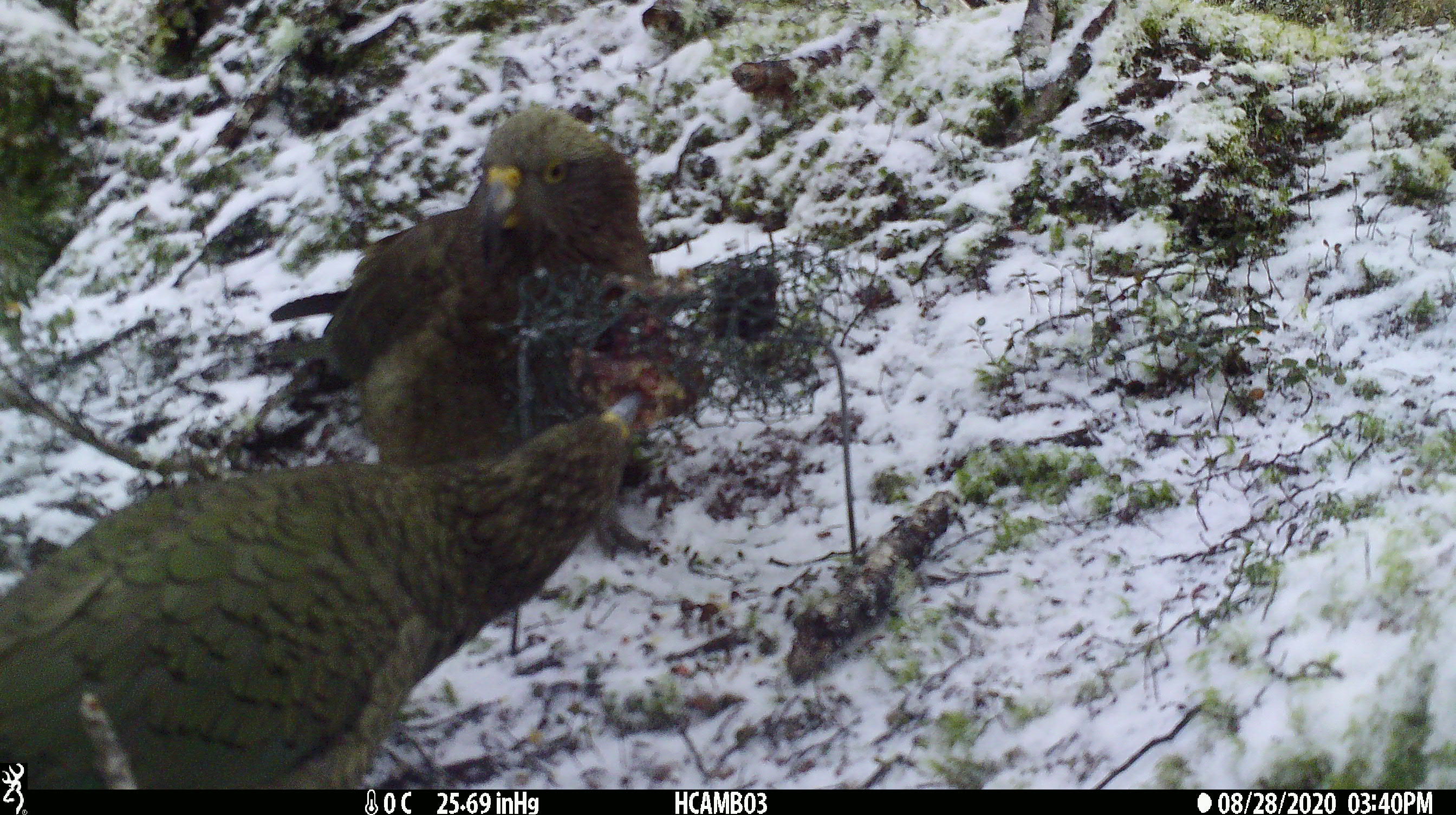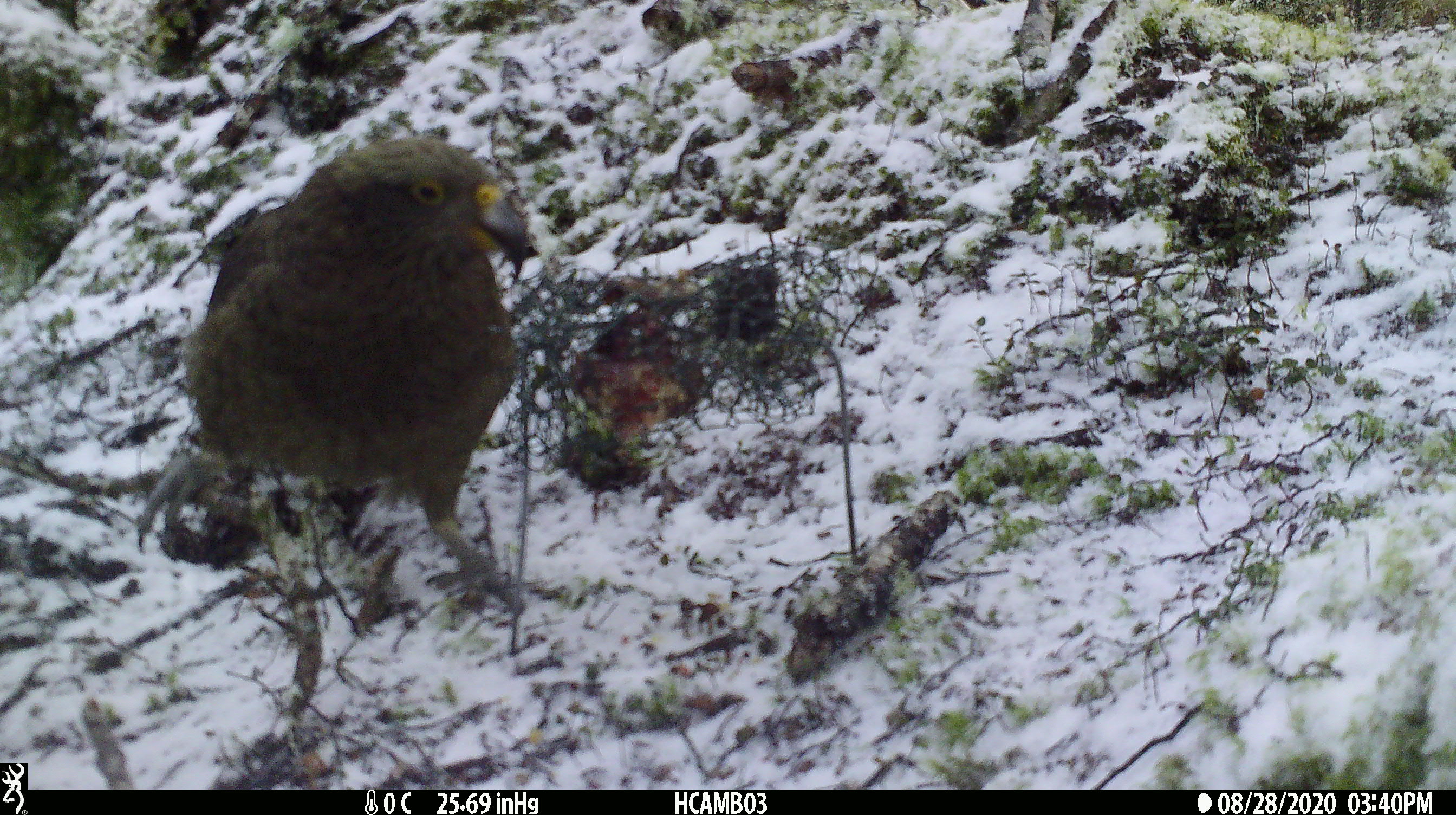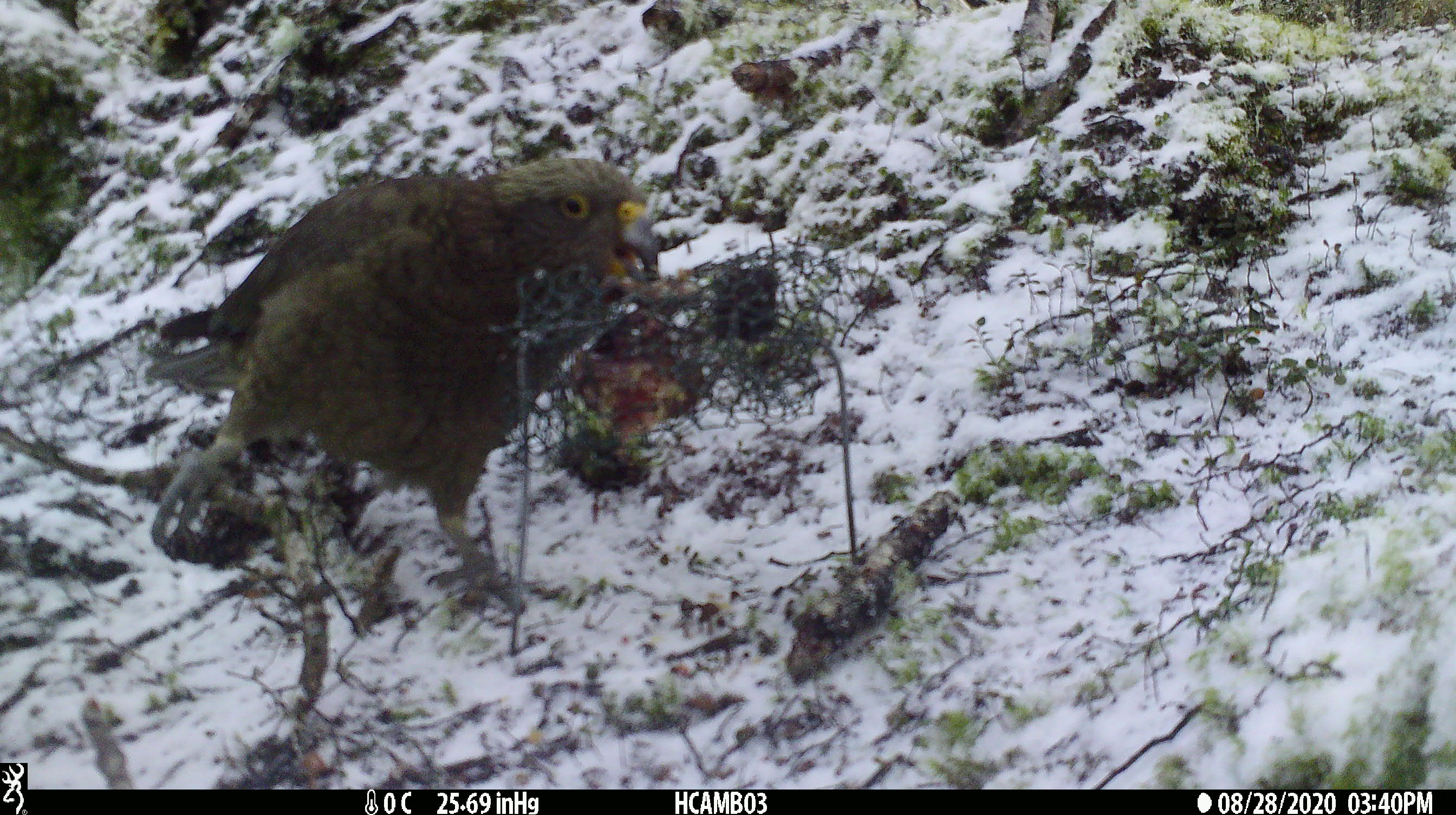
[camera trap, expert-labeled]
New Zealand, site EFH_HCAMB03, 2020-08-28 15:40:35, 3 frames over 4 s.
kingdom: Animalia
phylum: Chordata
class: Aves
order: Psittaciformes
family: Strigopidae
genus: Nestor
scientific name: Nestor notabilis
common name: kea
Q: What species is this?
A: Kea (Nestor notabilis).